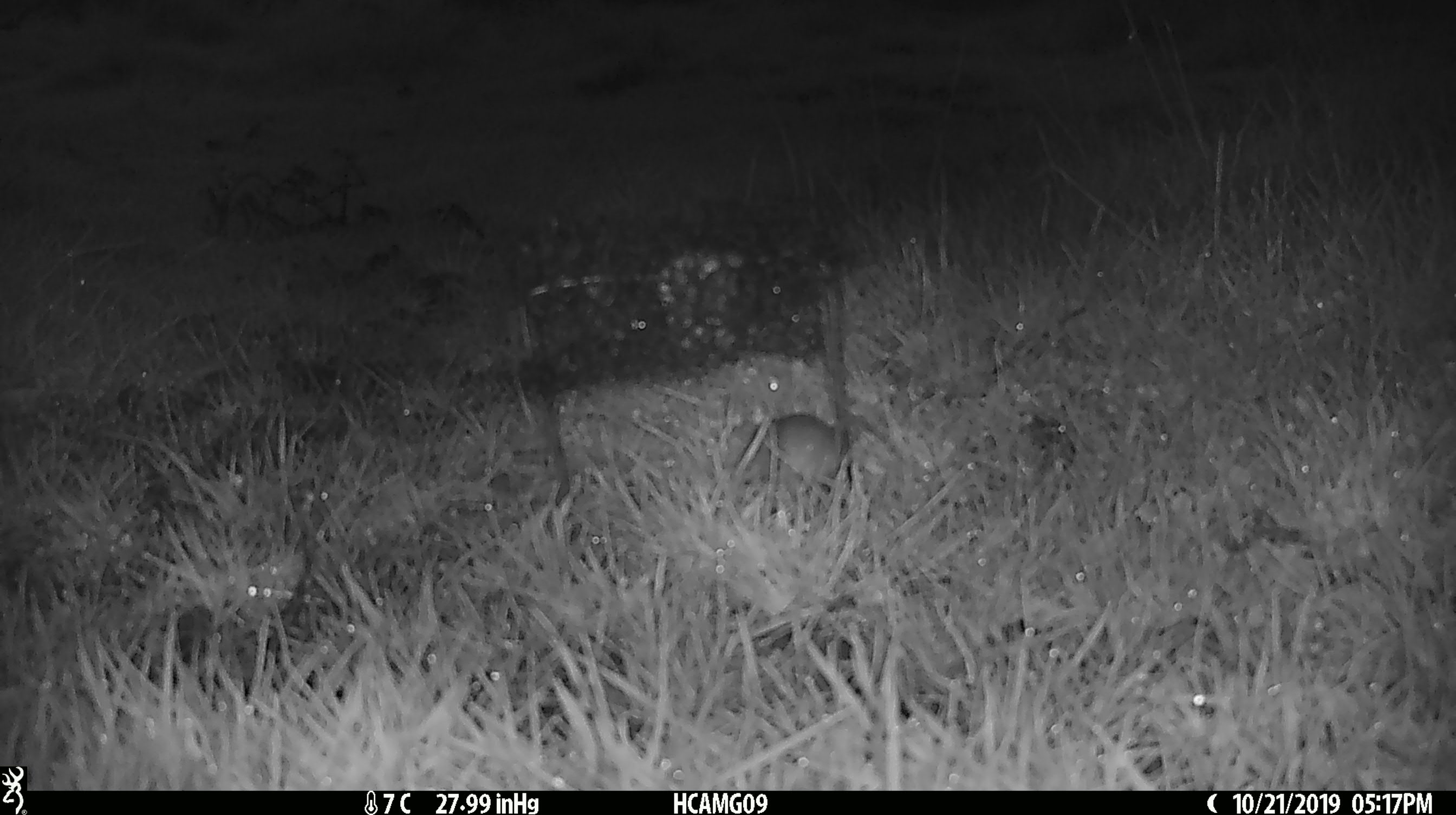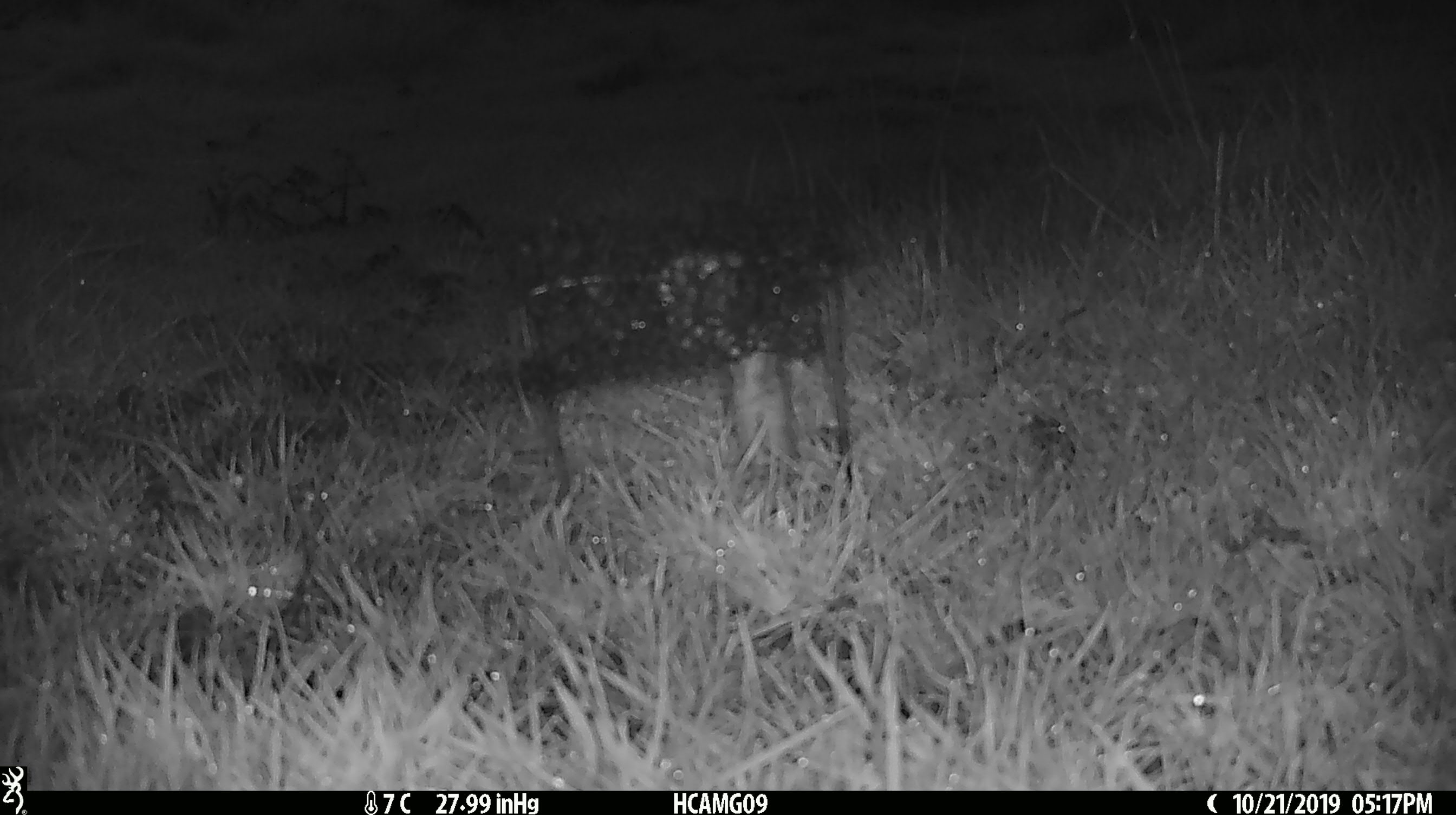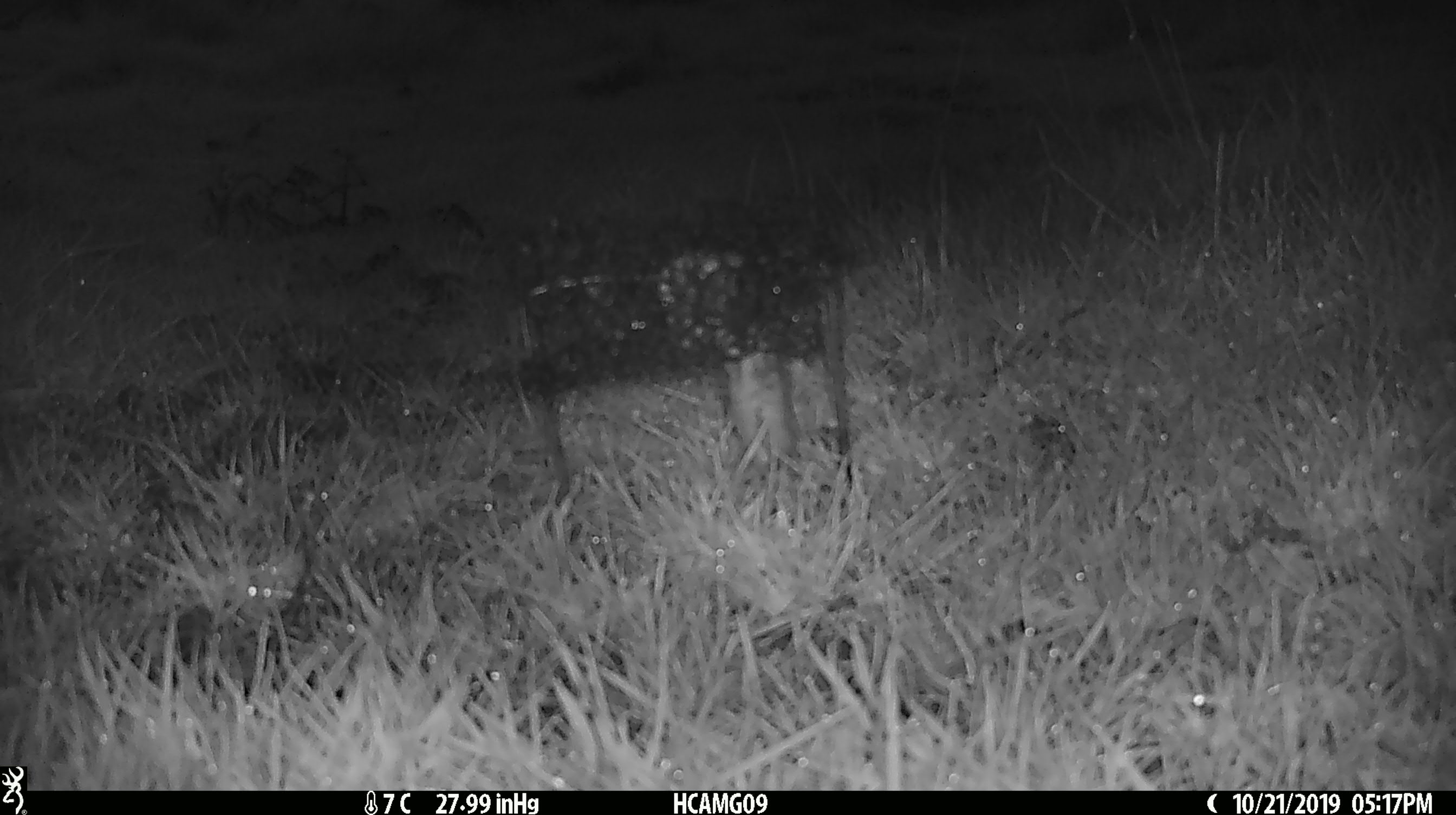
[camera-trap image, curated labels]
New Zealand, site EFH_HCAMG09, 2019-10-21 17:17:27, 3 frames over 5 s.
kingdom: Animalia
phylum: Chordata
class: Mammalia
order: Rodentia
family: Muridae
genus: Mus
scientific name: Mus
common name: mouse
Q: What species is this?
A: Mouse (Mus).